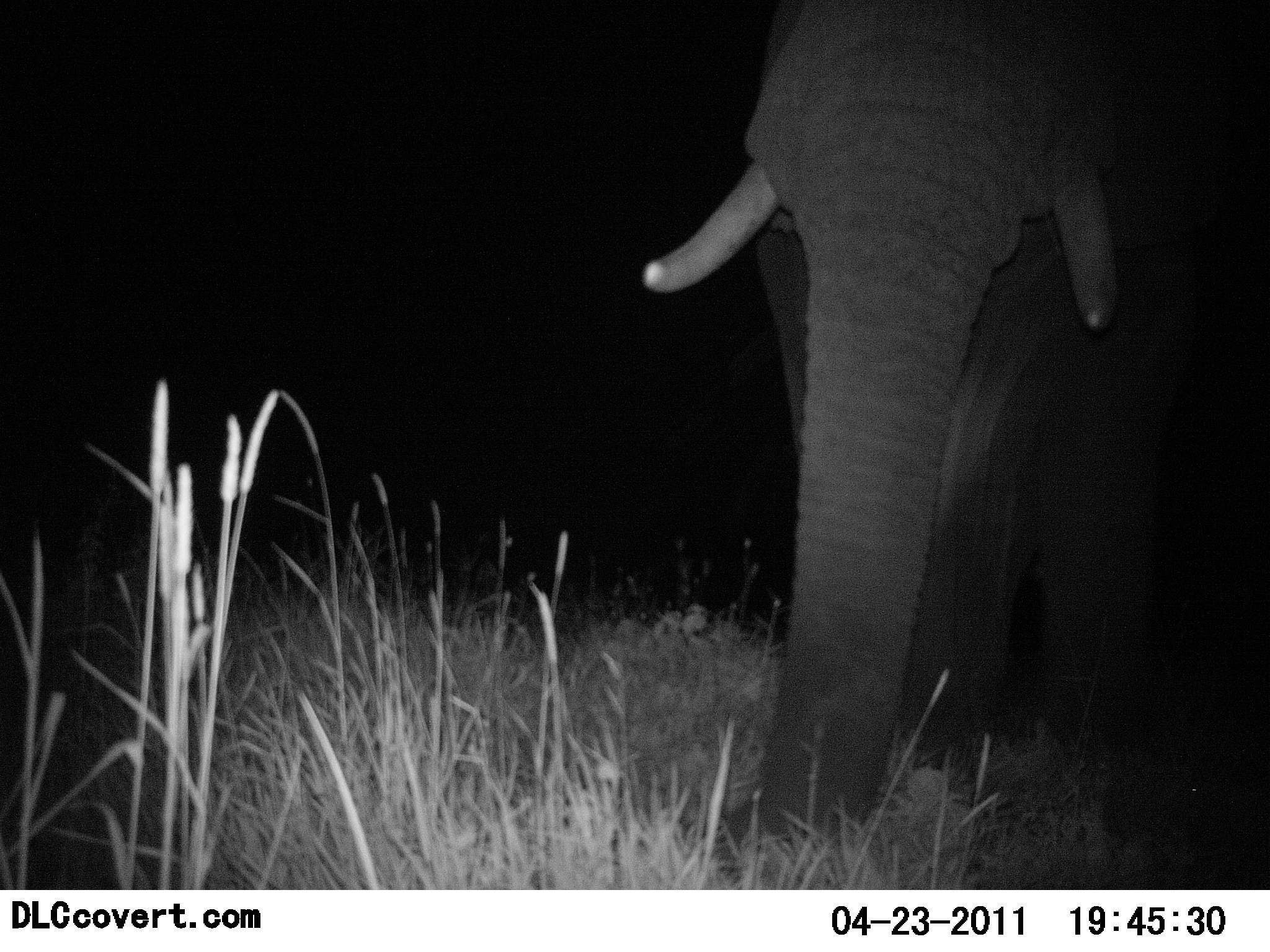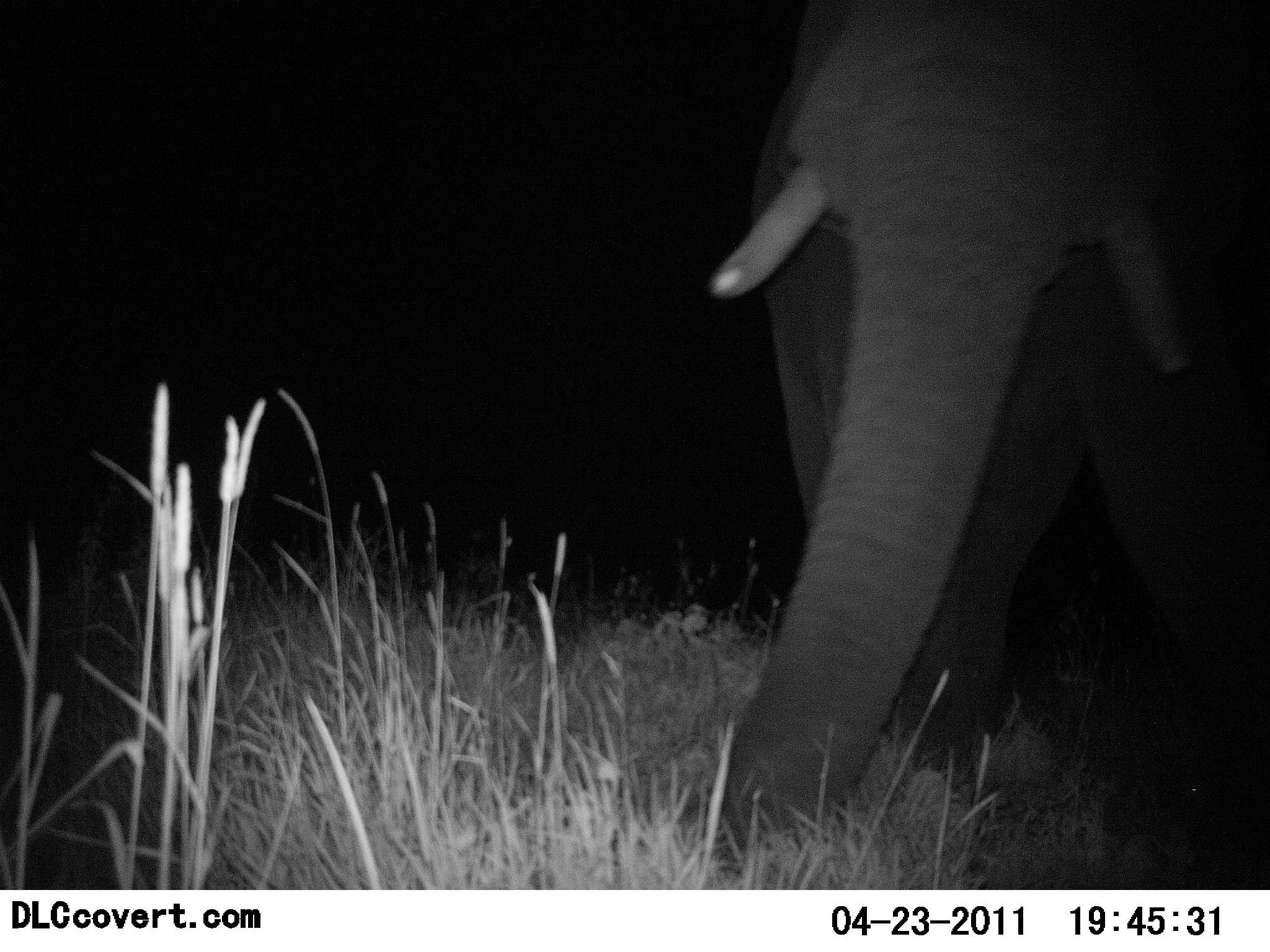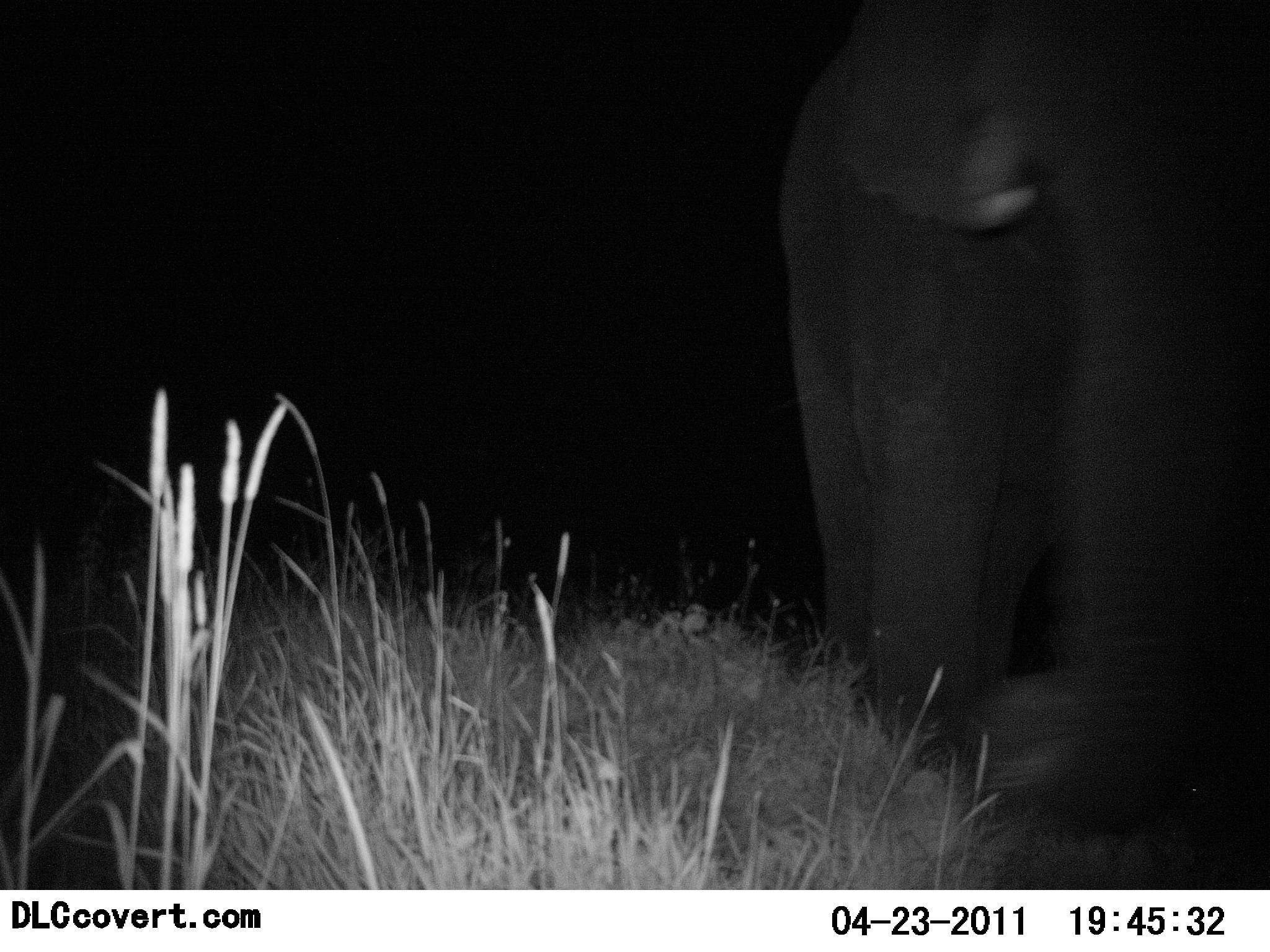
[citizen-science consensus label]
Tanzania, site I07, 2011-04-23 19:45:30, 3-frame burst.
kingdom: Animalia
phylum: Chordata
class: Mammalia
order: Proboscidea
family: Elephantidae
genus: Loxodonta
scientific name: Loxodonta africana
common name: african bush elephant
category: elephant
Elephant (african bush elephant) (Loxodonta africana), count 1. Behavior (volunteer vote fractions): standing 64%, resting 0%, moving 36%, interacting 0%. Young present (vote fraction): 9%. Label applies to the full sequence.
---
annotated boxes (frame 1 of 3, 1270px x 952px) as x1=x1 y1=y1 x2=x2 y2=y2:
animal: x1=644 y1=0 x2=1270 y2=889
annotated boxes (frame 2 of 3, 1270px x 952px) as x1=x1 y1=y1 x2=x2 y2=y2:
animal: x1=713 y1=0 x2=1270 y2=891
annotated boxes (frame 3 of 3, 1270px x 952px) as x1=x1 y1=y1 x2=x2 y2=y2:
animal: x1=773 y1=2 x2=1269 y2=891